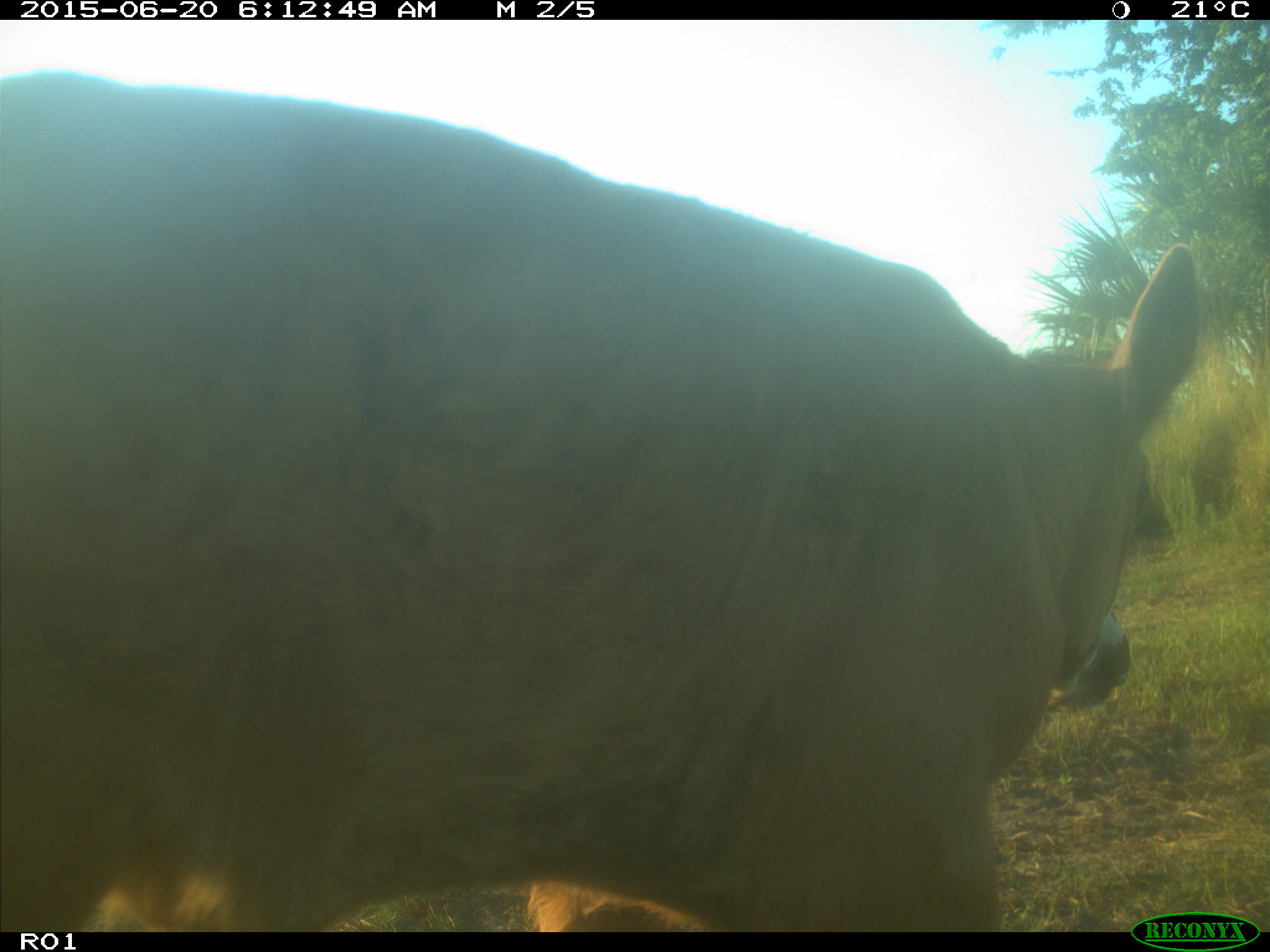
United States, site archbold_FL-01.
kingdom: Animalia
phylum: Chordata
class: Mammalia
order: Artiodactyla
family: Bovidae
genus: Bos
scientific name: Bos taurus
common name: domestic cow